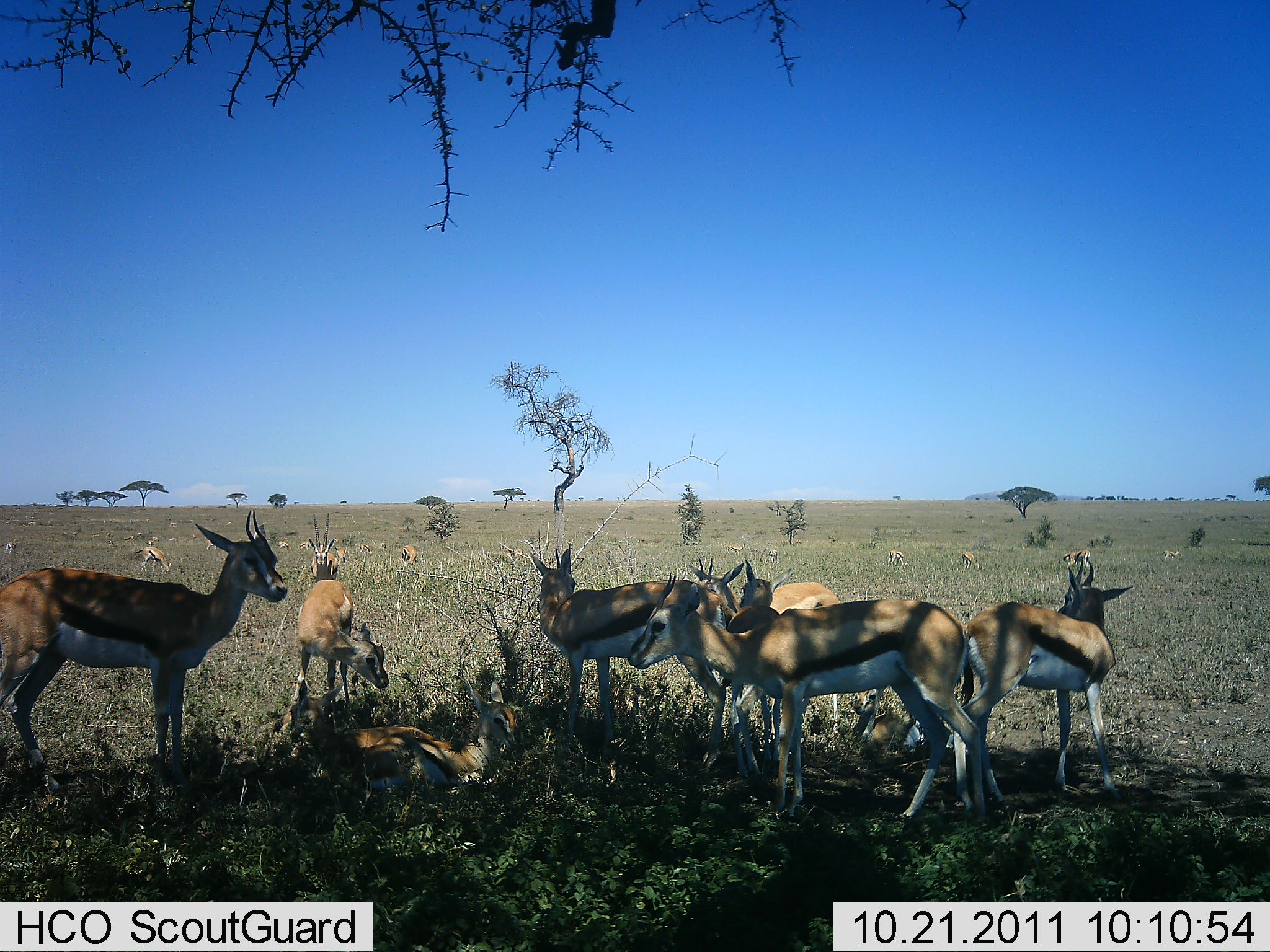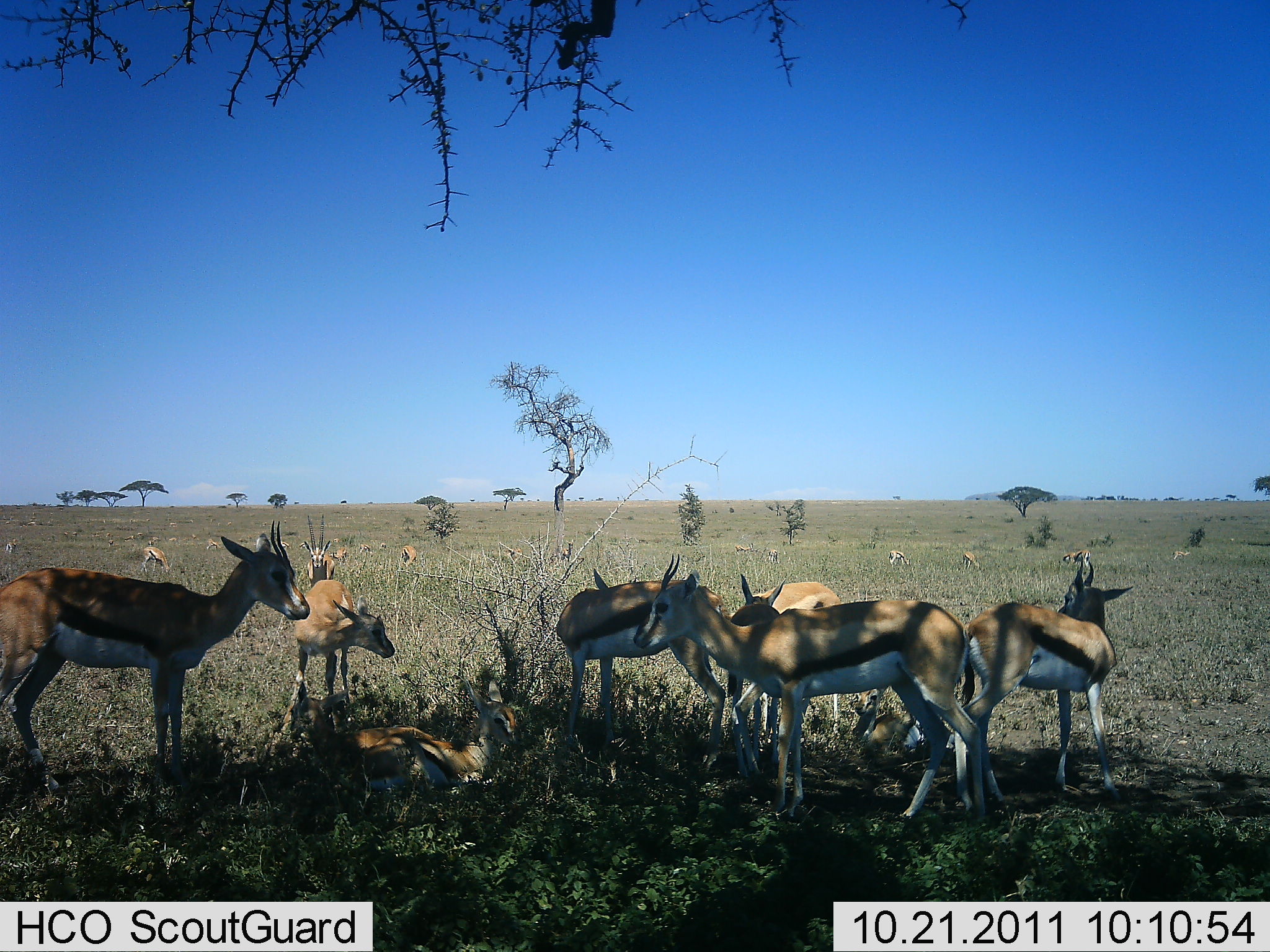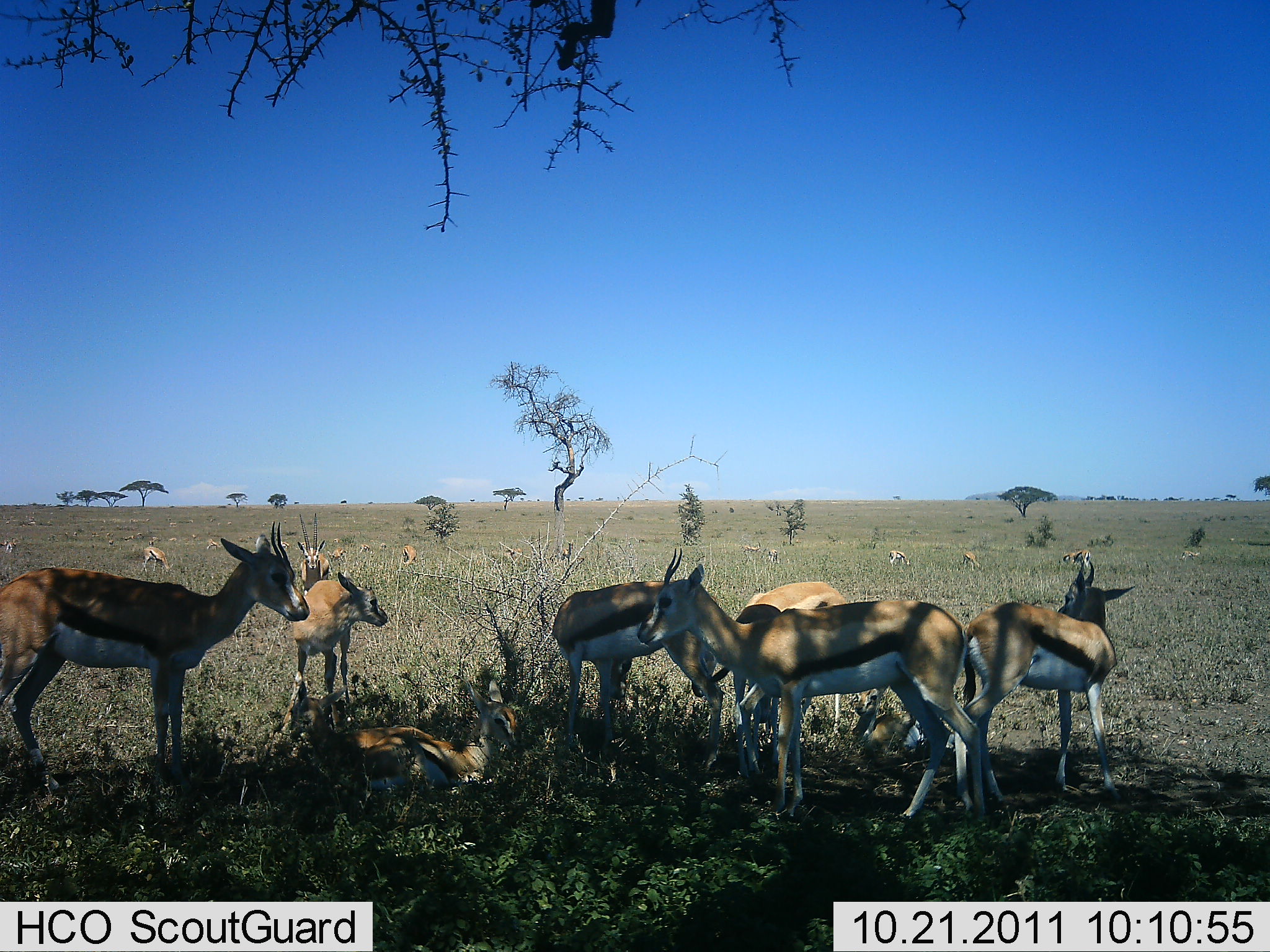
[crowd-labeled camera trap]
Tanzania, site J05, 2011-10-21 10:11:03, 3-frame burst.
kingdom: Animalia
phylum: Chordata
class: Mammalia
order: Artiodactyla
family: Bovidae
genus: Eudorcas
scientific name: Eudorcas thomsonii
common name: thomson's gazelle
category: gazellethomsons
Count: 11-50.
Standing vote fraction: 82%.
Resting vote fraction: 73%.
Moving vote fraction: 18%.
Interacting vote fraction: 36%.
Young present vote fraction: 45%.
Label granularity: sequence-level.